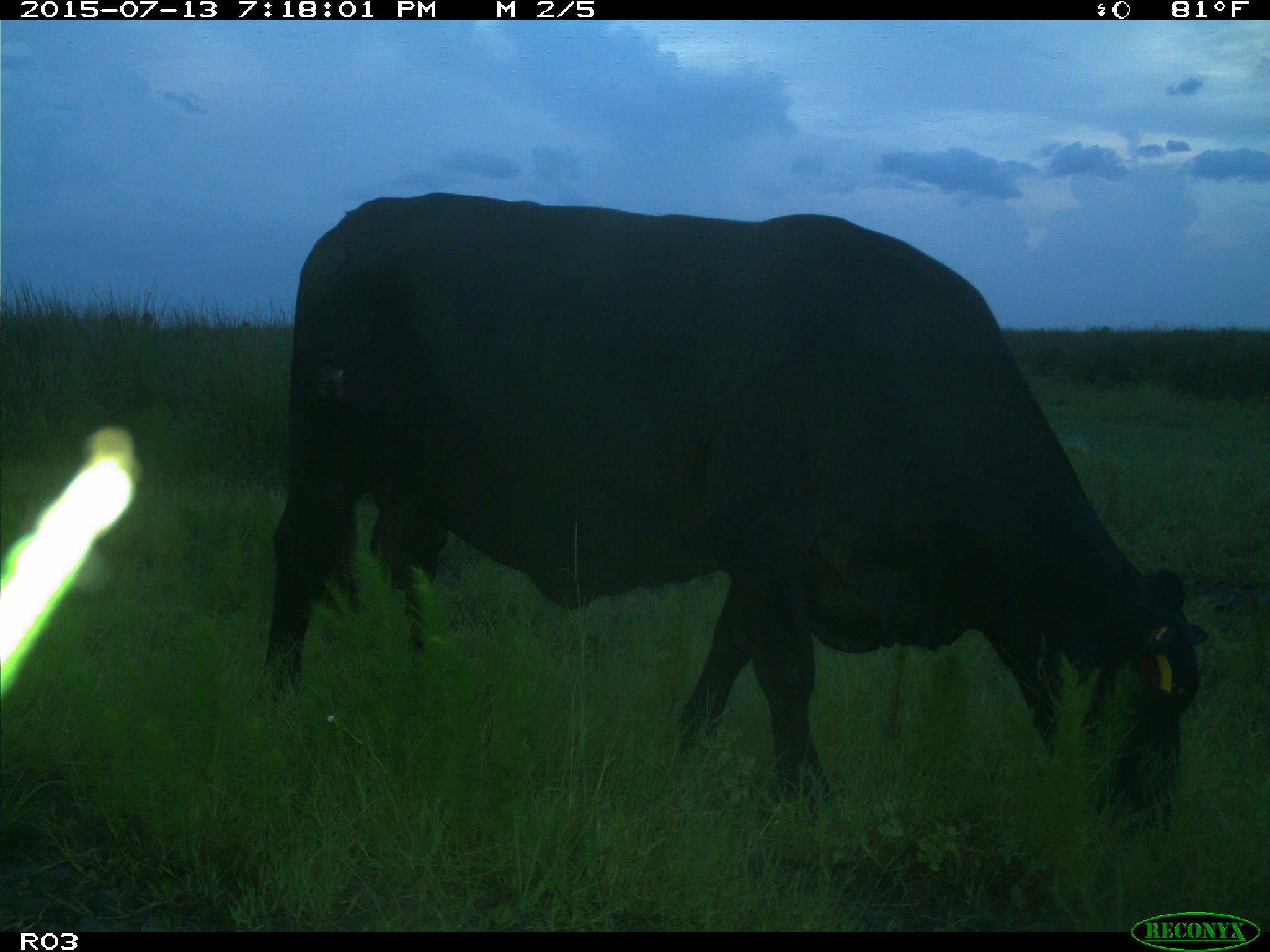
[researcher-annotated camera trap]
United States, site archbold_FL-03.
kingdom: Animalia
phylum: Chordata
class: Mammalia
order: Artiodactyla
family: Bovidae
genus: Bos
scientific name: Bos taurus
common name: domestic cow